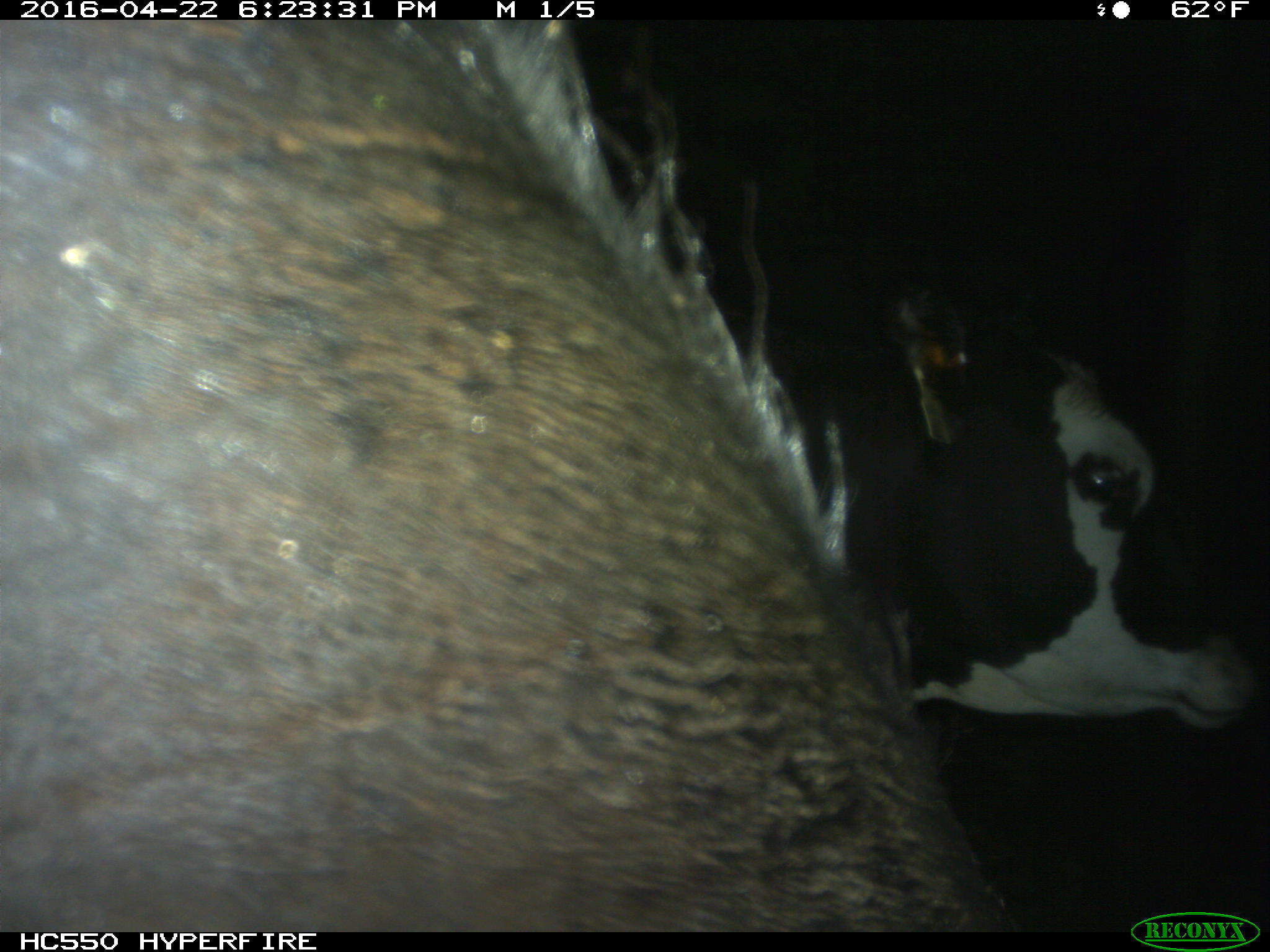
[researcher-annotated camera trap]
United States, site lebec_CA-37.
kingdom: Animalia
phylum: Chordata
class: Mammalia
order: Artiodactyla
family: Bovidae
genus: Bos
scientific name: Bos taurus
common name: domestic cow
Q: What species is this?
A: Bos taurus (domestic cow).